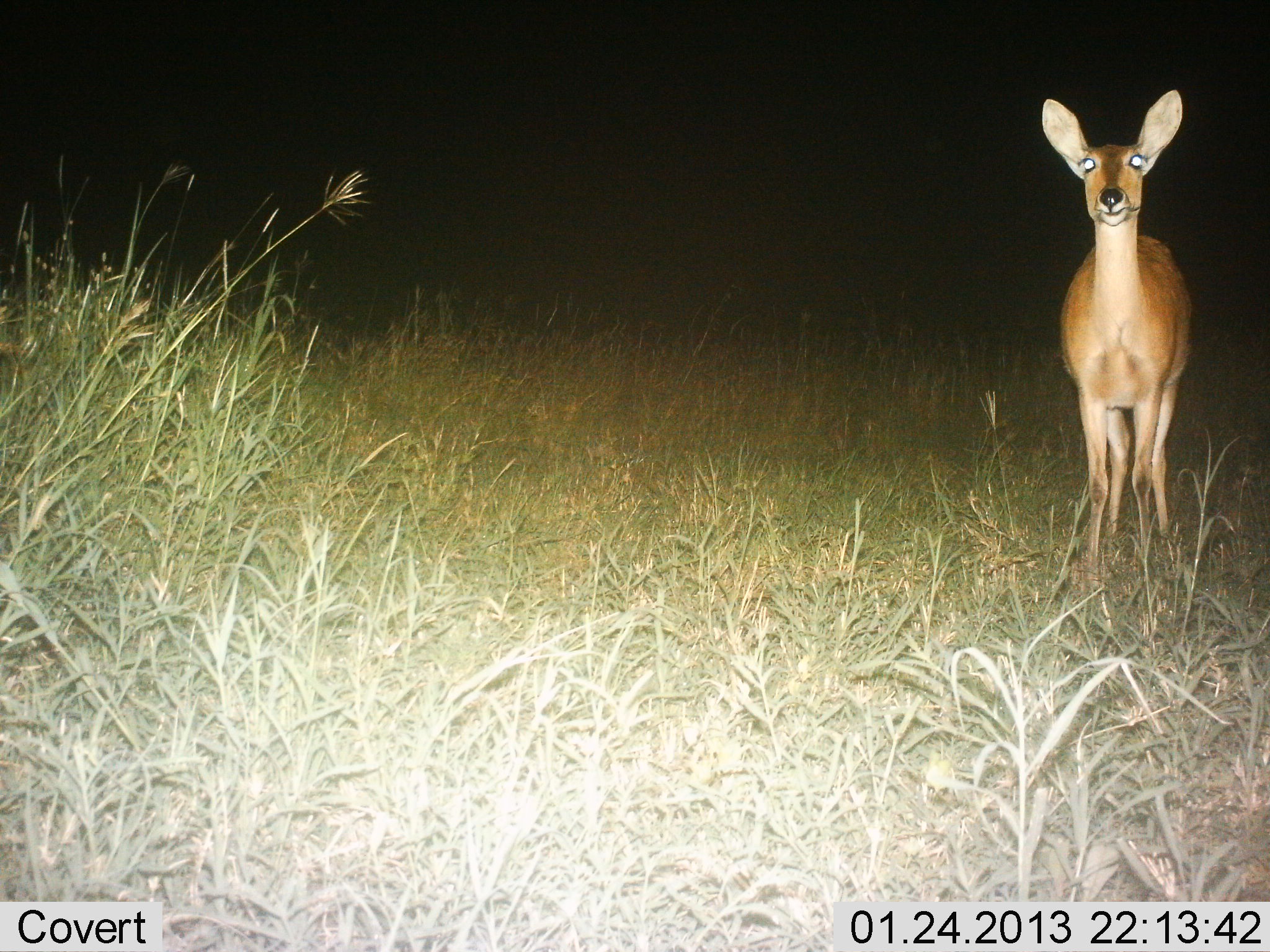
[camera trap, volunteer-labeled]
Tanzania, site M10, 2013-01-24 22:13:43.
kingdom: Animalia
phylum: Chordata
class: Mammalia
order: Artiodactyla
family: Bovidae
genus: Redunca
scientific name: Redunca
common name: reedbuck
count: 1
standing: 100%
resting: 0%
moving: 0%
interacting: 3%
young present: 0%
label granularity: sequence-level